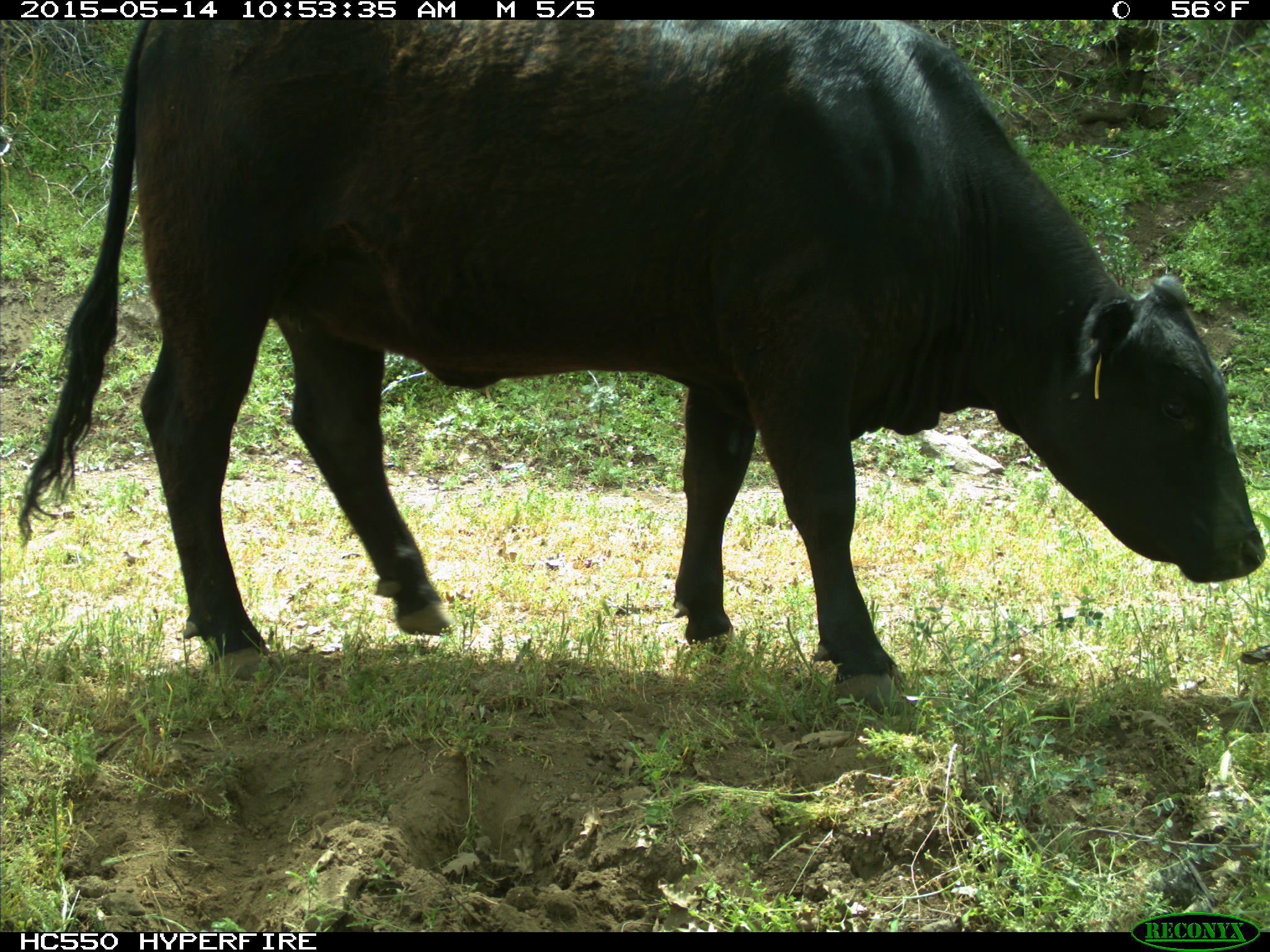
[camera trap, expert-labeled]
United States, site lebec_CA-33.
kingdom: Animalia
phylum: Chordata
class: Mammalia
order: Artiodactyla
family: Bovidae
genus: Bos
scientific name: Bos taurus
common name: domestic cow